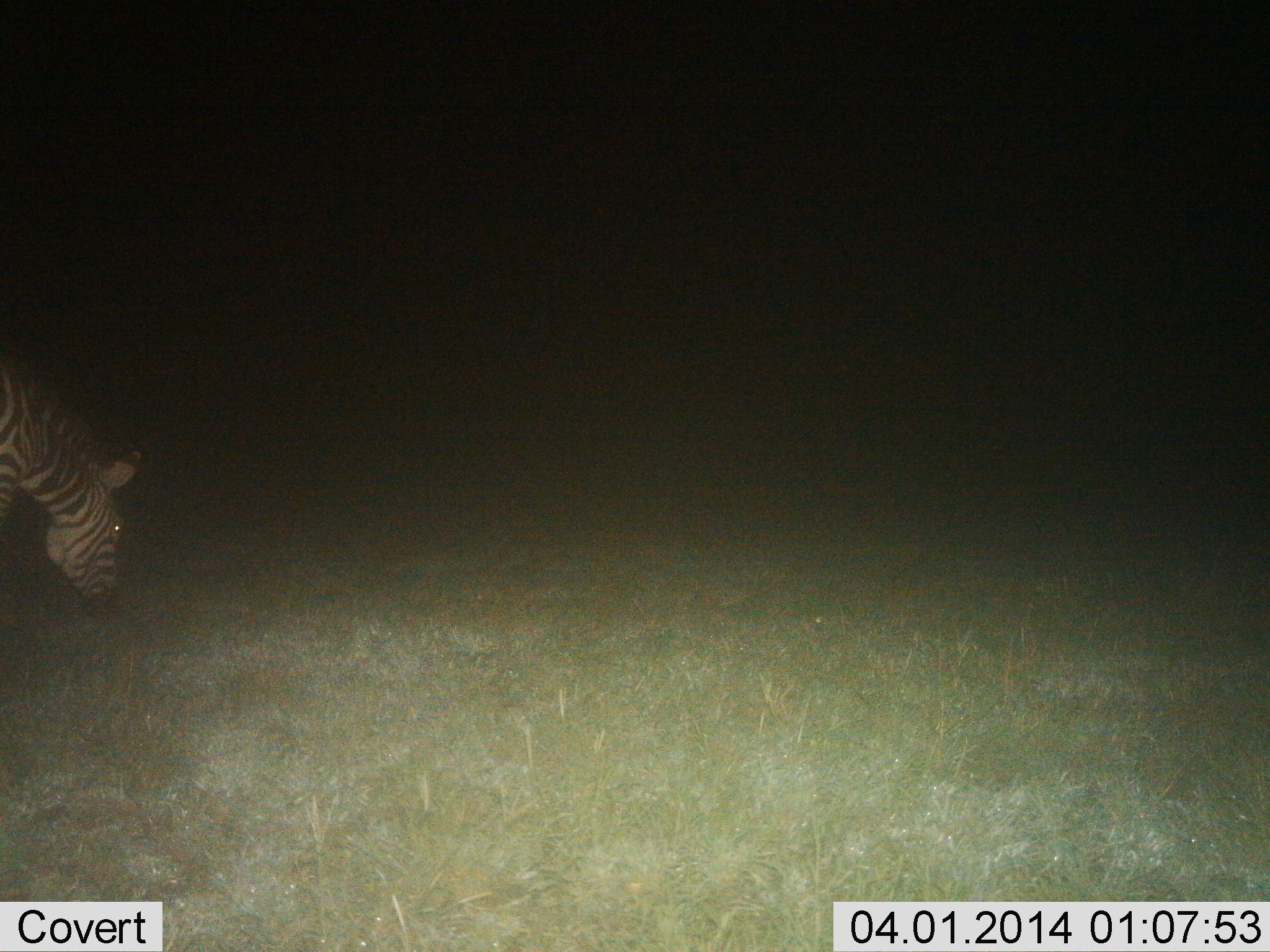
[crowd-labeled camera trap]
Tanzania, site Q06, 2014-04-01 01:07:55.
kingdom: Animalia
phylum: Chordata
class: Mammalia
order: Perissodactyla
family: Equidae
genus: Equus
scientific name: Equus quagga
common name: plains zebra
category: zebra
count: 1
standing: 30%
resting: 0%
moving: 0%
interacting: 0%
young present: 0%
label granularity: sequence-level